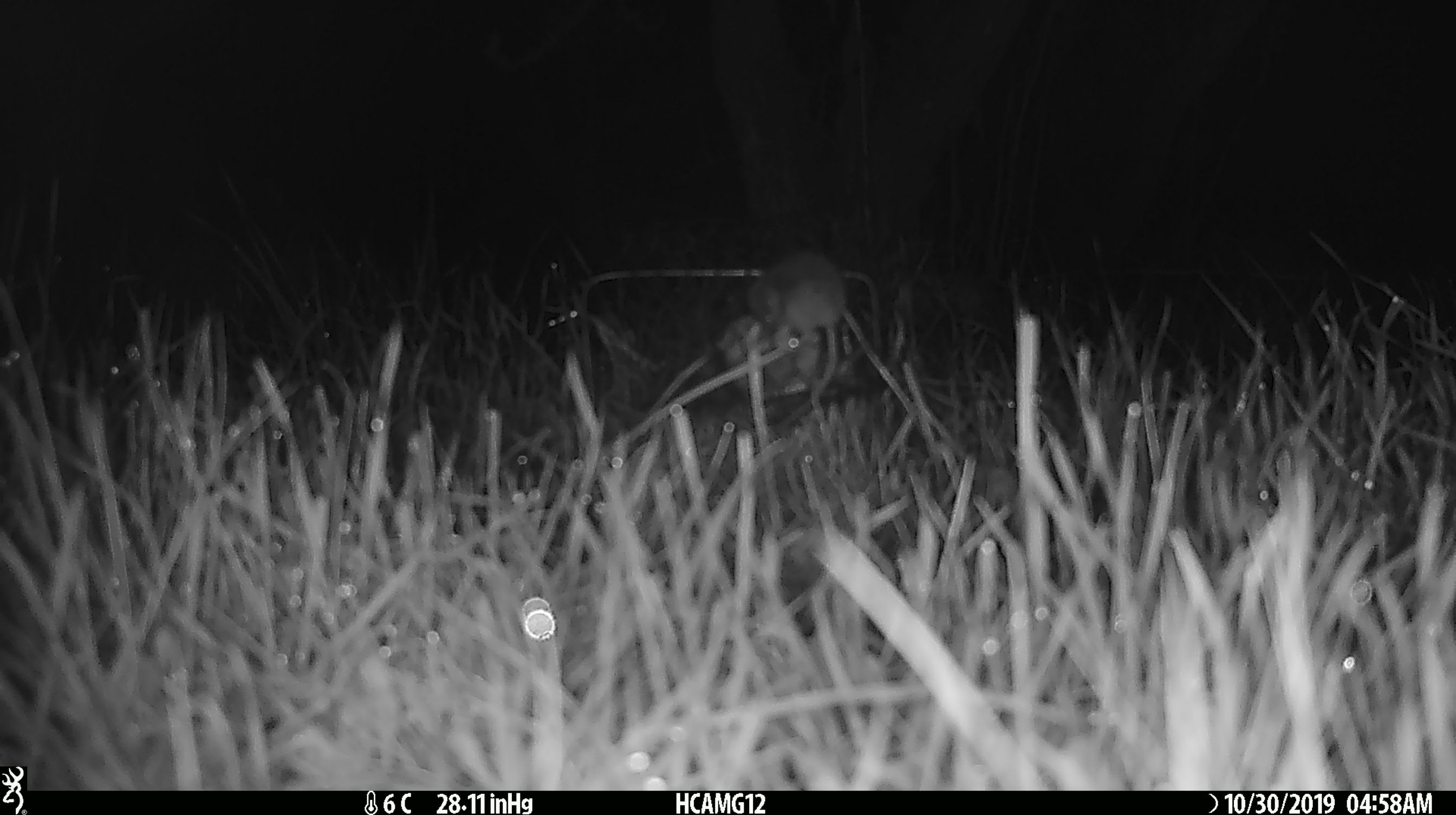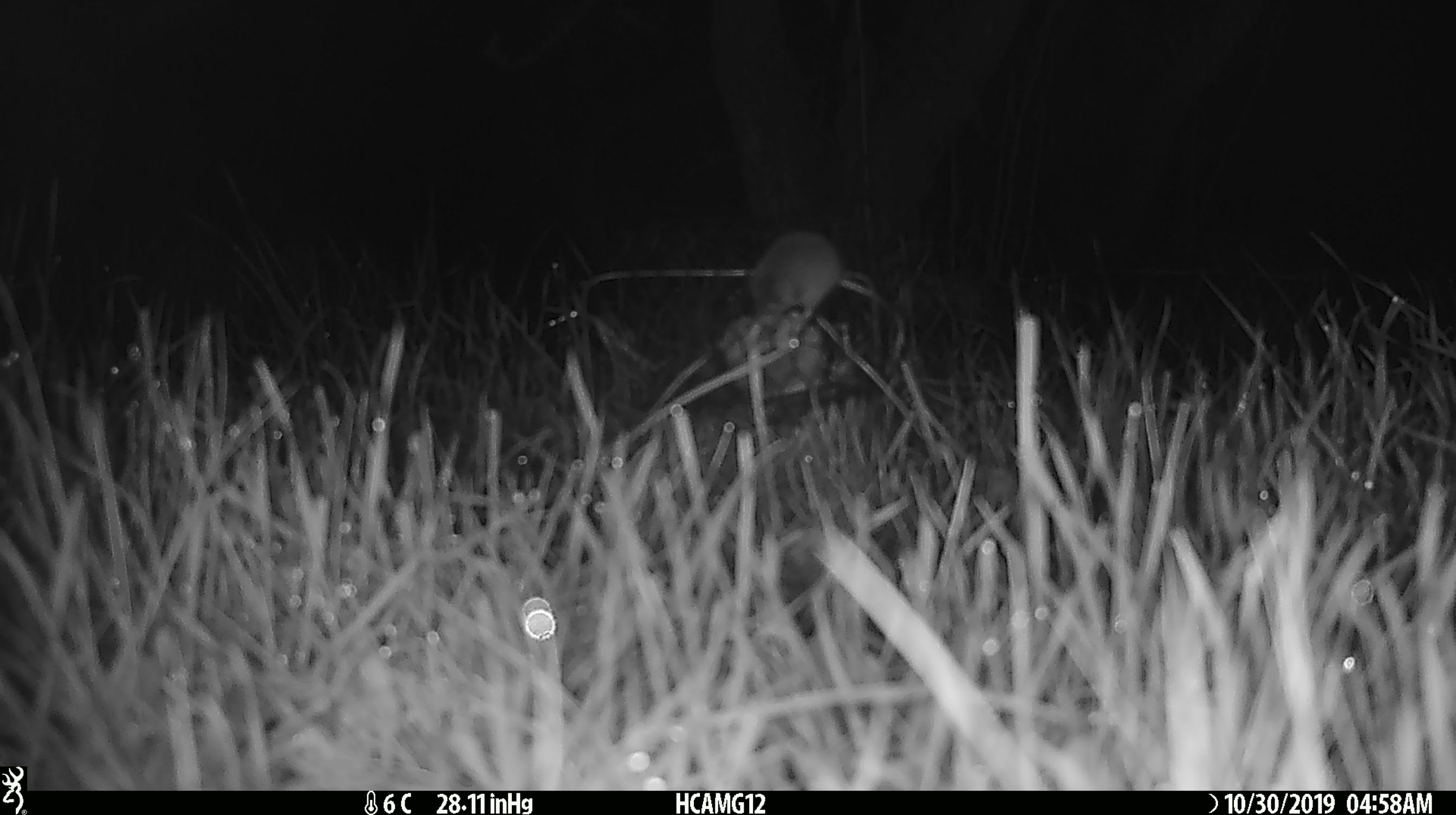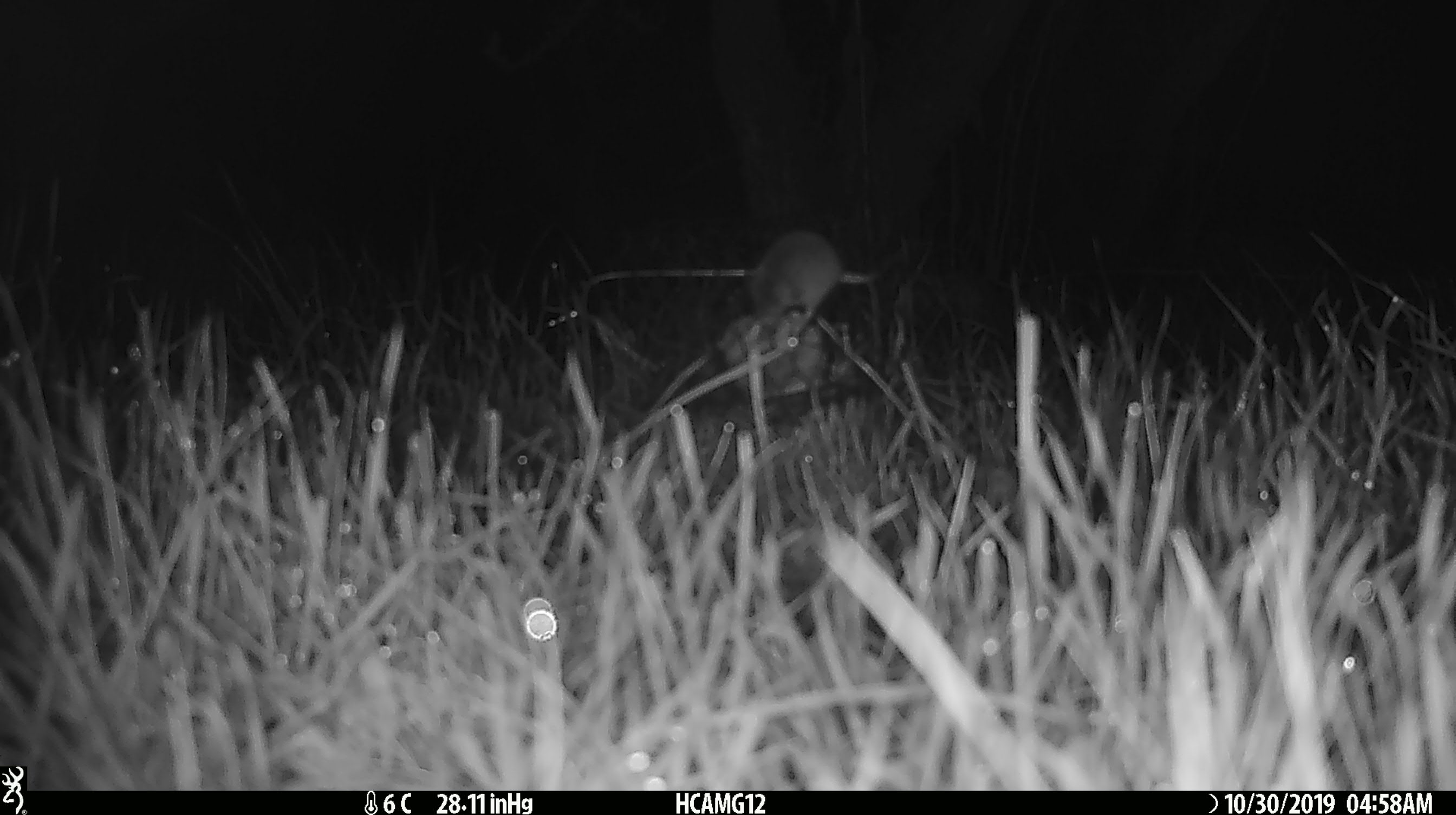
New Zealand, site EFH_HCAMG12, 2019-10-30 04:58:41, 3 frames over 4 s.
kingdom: Animalia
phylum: Chordata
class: Mammalia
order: Rodentia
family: Muridae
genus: Mus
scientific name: Mus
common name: mouse